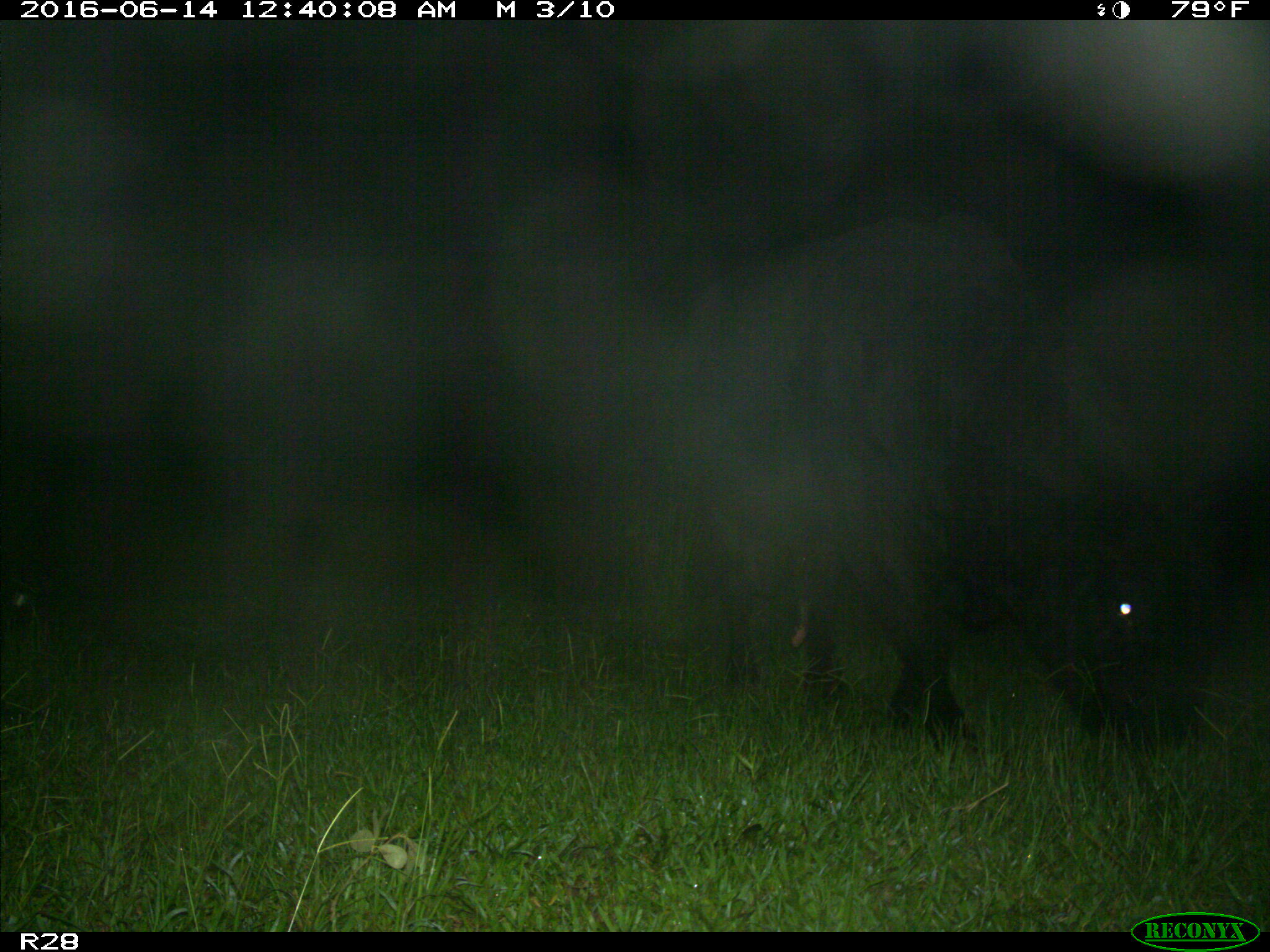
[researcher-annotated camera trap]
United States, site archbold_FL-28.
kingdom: Animalia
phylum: Chordata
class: Mammalia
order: Artiodactyla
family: Bovidae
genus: Bos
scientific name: Bos taurus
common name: domestic cow